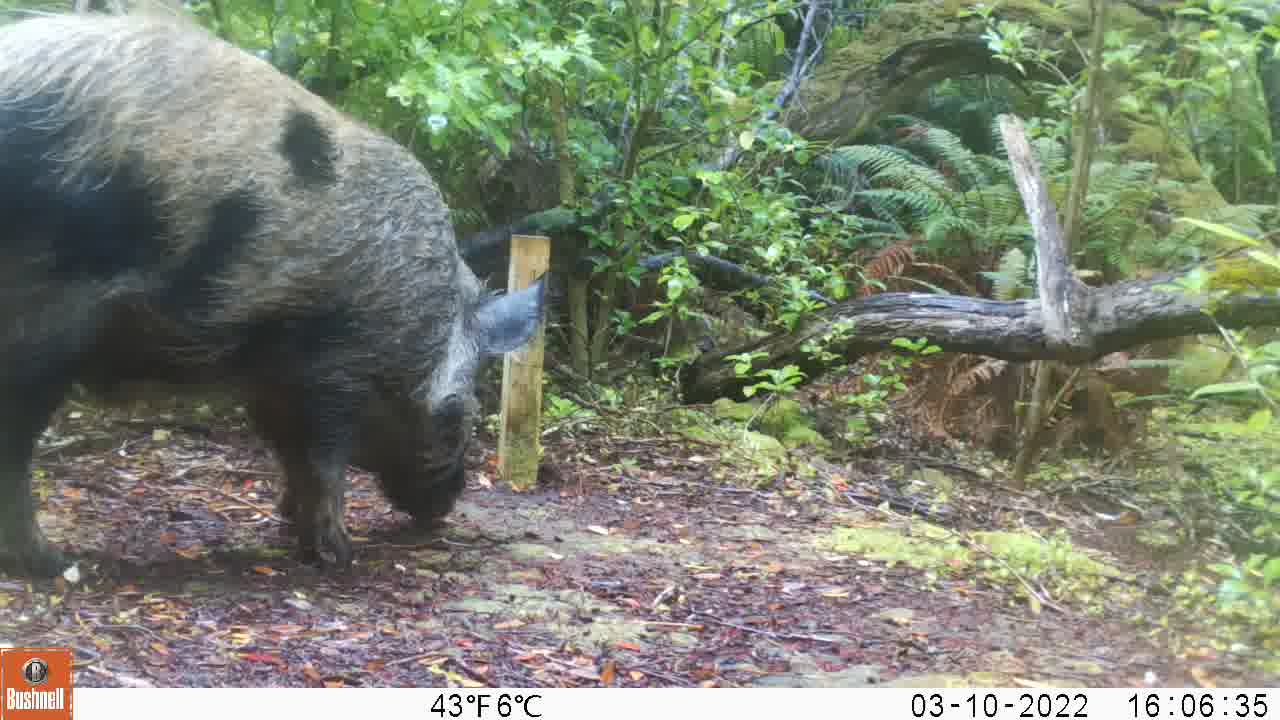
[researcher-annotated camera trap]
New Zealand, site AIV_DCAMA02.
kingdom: Animalia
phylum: Chordata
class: Mammalia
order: Artiodactyla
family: Suidae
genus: Sus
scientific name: Sus scrofa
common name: pig